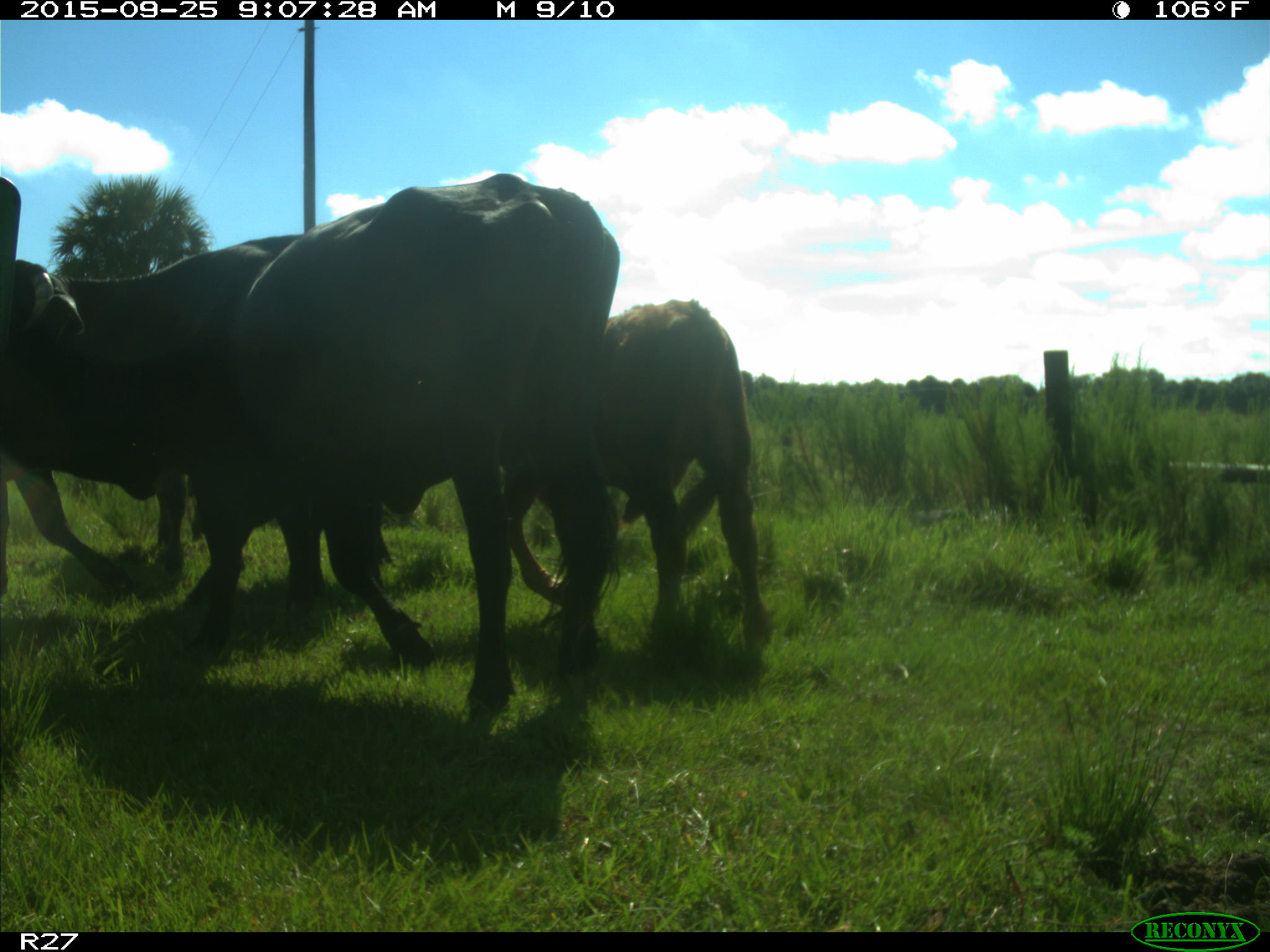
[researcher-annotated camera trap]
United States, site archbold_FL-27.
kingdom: Animalia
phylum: Chordata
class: Mammalia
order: Artiodactyla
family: Bovidae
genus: Bos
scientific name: Bos taurus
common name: domestic cow